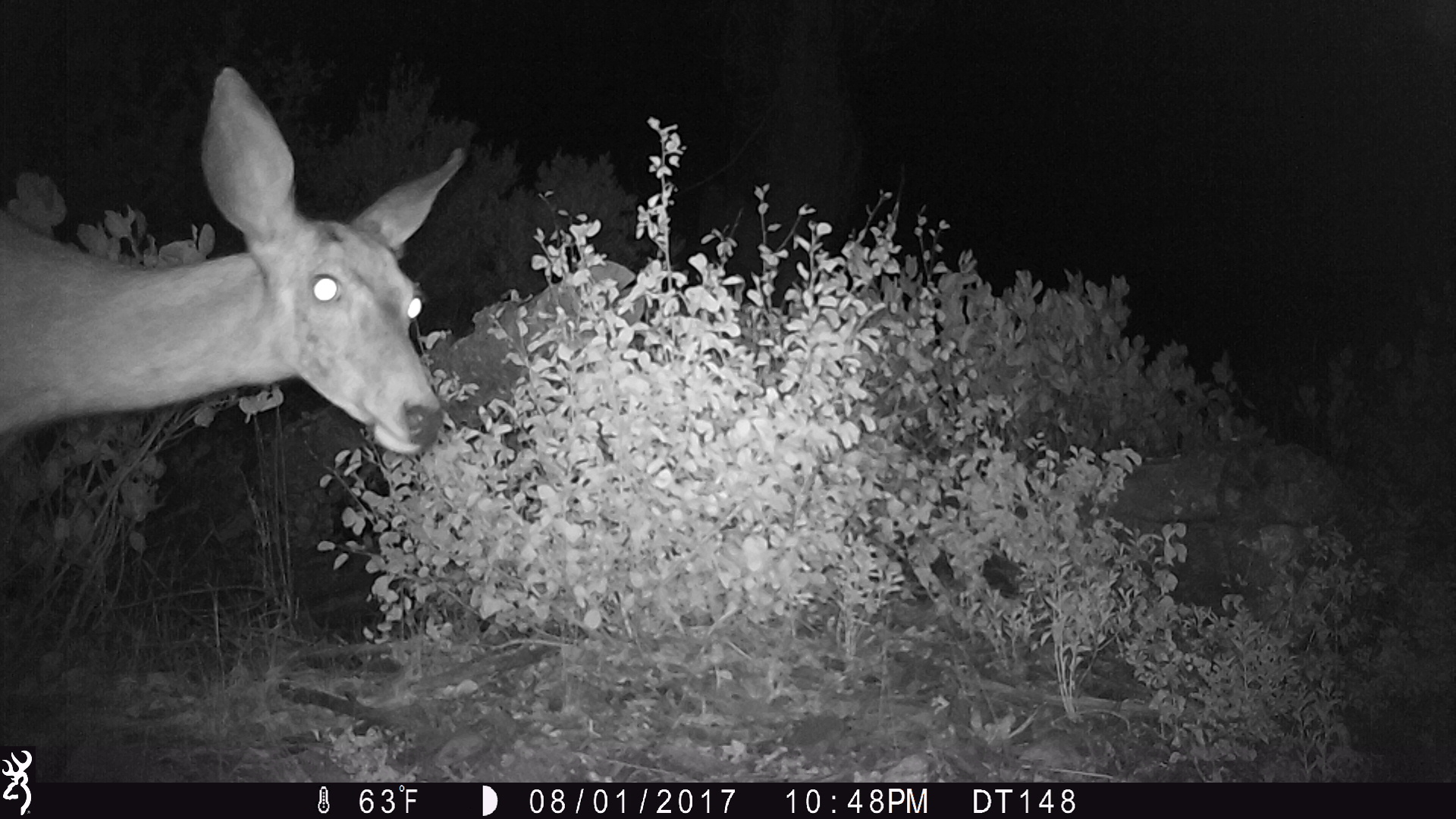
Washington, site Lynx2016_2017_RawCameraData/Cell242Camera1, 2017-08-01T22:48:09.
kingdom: Animalia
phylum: Chordata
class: Mammalia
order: Artiodactyla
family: Cervidae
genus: Odocoileus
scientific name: Odocoileus hemionus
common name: mule deer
Odocoileus hemionus (mule deer). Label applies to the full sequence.